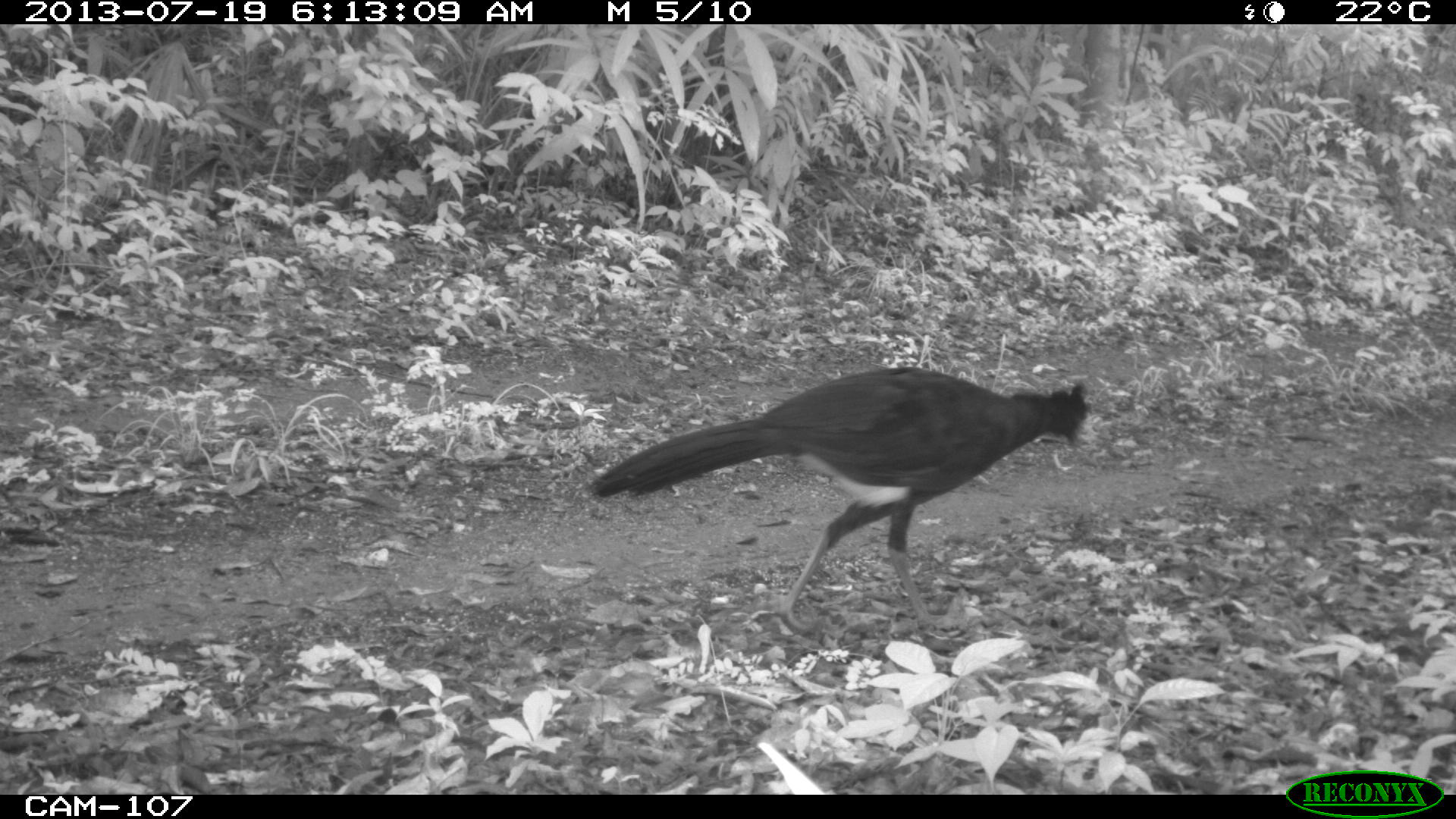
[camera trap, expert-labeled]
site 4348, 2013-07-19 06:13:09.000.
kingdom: Animalia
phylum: Chordata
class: Aves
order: Galliformes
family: Cracidae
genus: Crax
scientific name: Crax rubra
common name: great curassow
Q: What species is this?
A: Crax rubra (great curassow).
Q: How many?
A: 1.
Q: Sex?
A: Male.